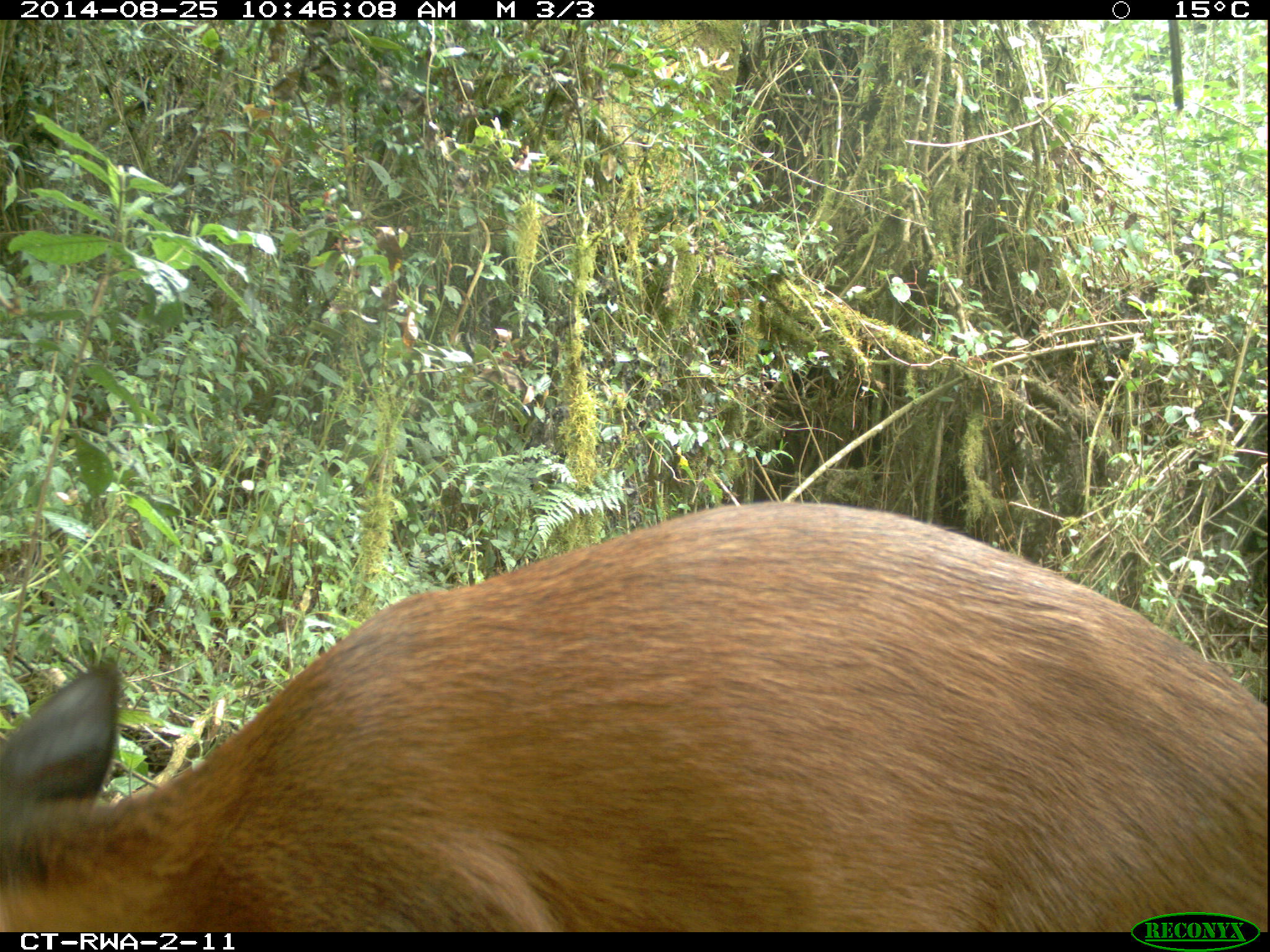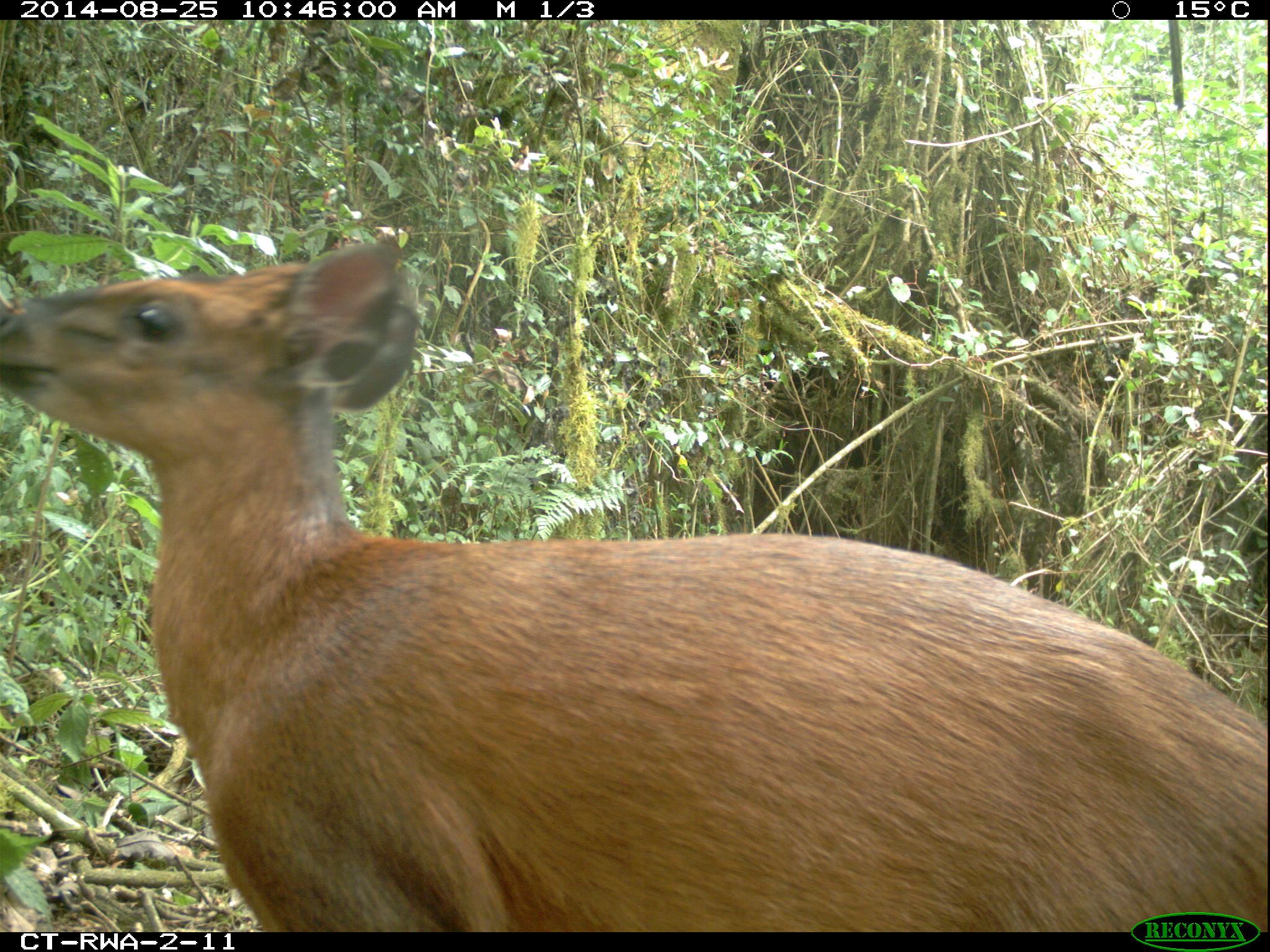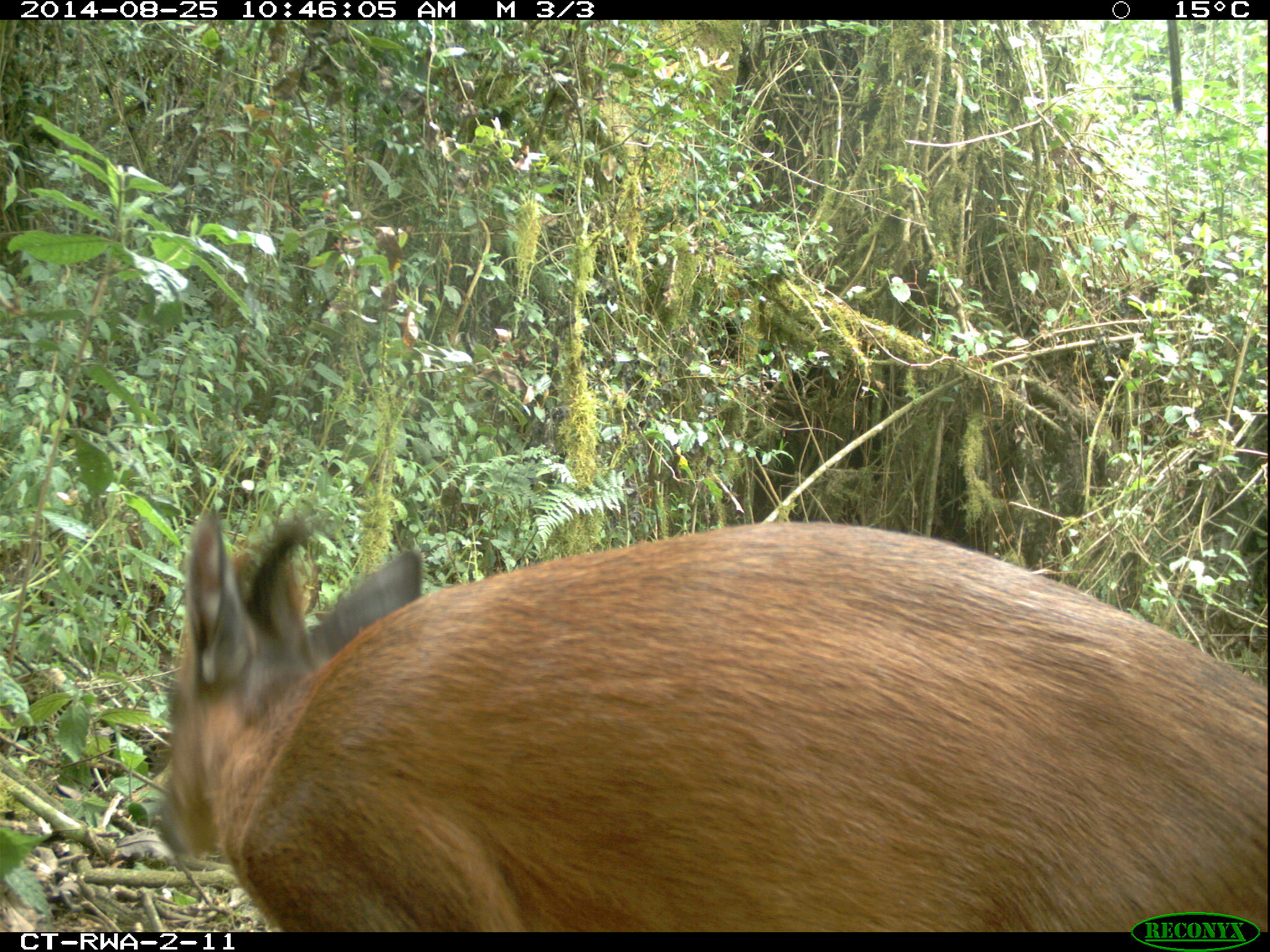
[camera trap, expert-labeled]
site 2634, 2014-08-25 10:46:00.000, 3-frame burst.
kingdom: Animalia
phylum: Chordata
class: Mammalia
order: Artiodactyla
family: Bovidae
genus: Cephalophus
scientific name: Cephalophus nigrifrons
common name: black-fronted duiker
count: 1